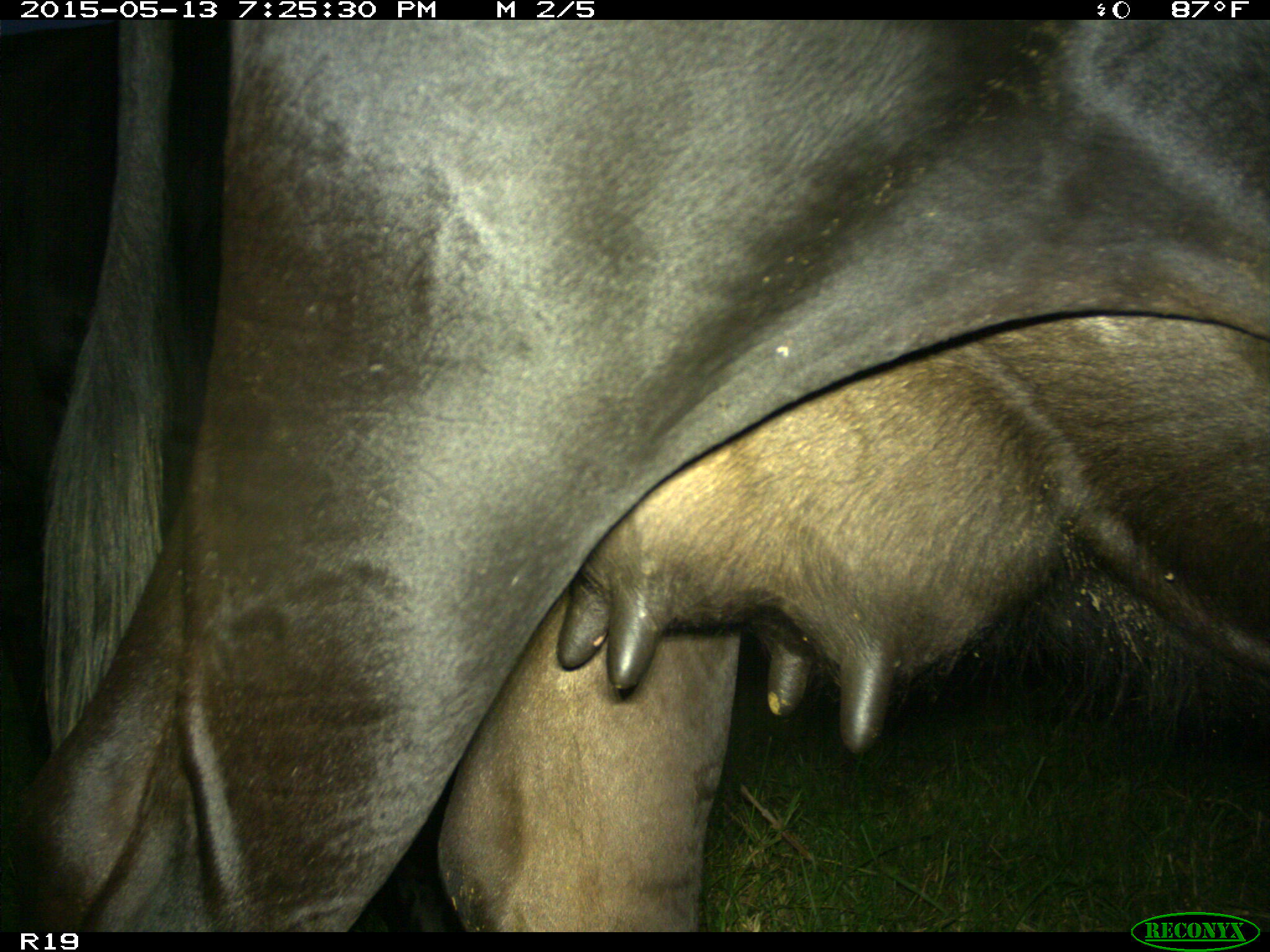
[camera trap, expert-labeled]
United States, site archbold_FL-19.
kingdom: Animalia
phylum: Chordata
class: Mammalia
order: Artiodactyla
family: Bovidae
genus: Bos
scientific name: Bos taurus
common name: domestic cow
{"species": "Bos taurus (domestic cow)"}